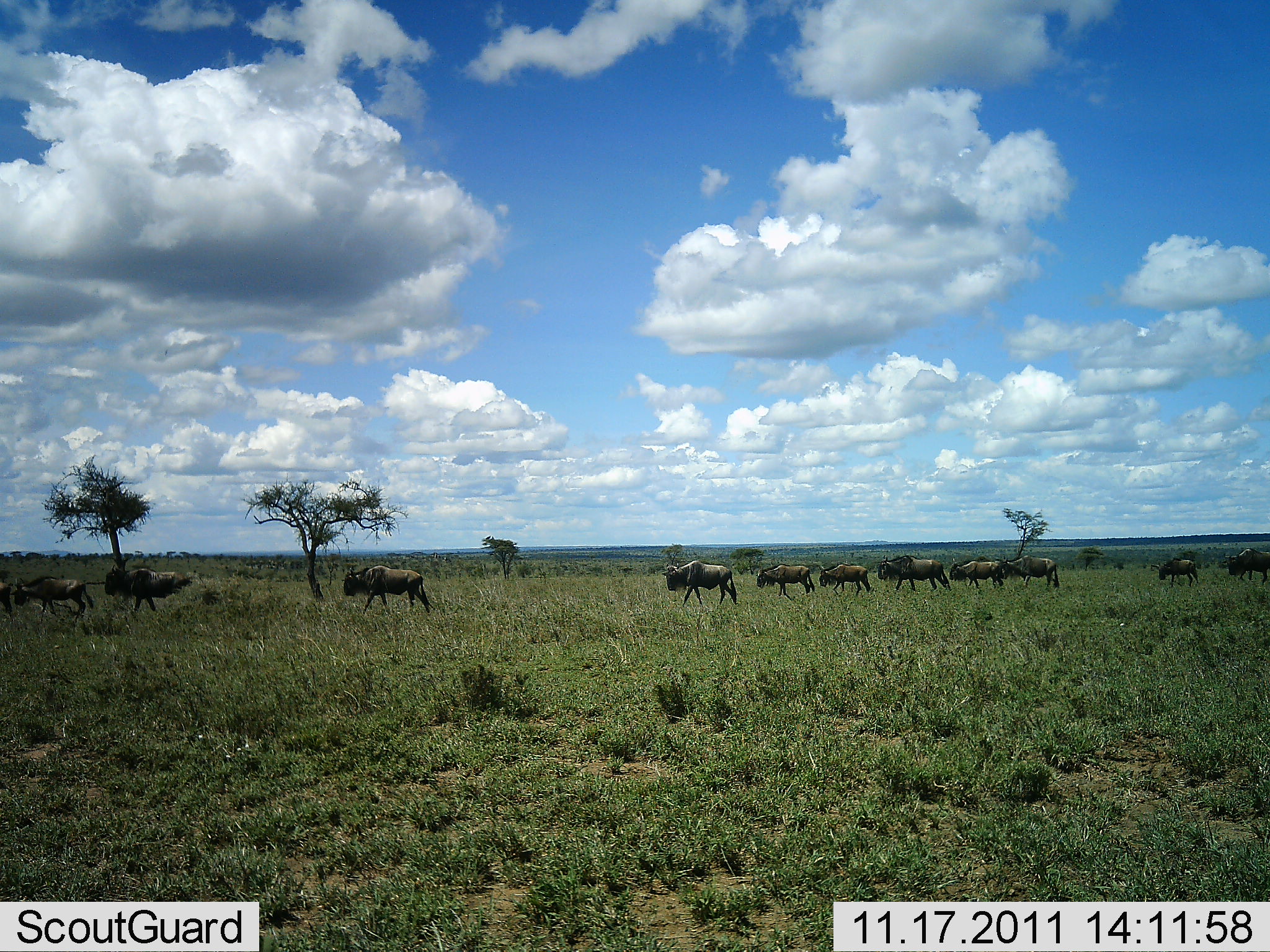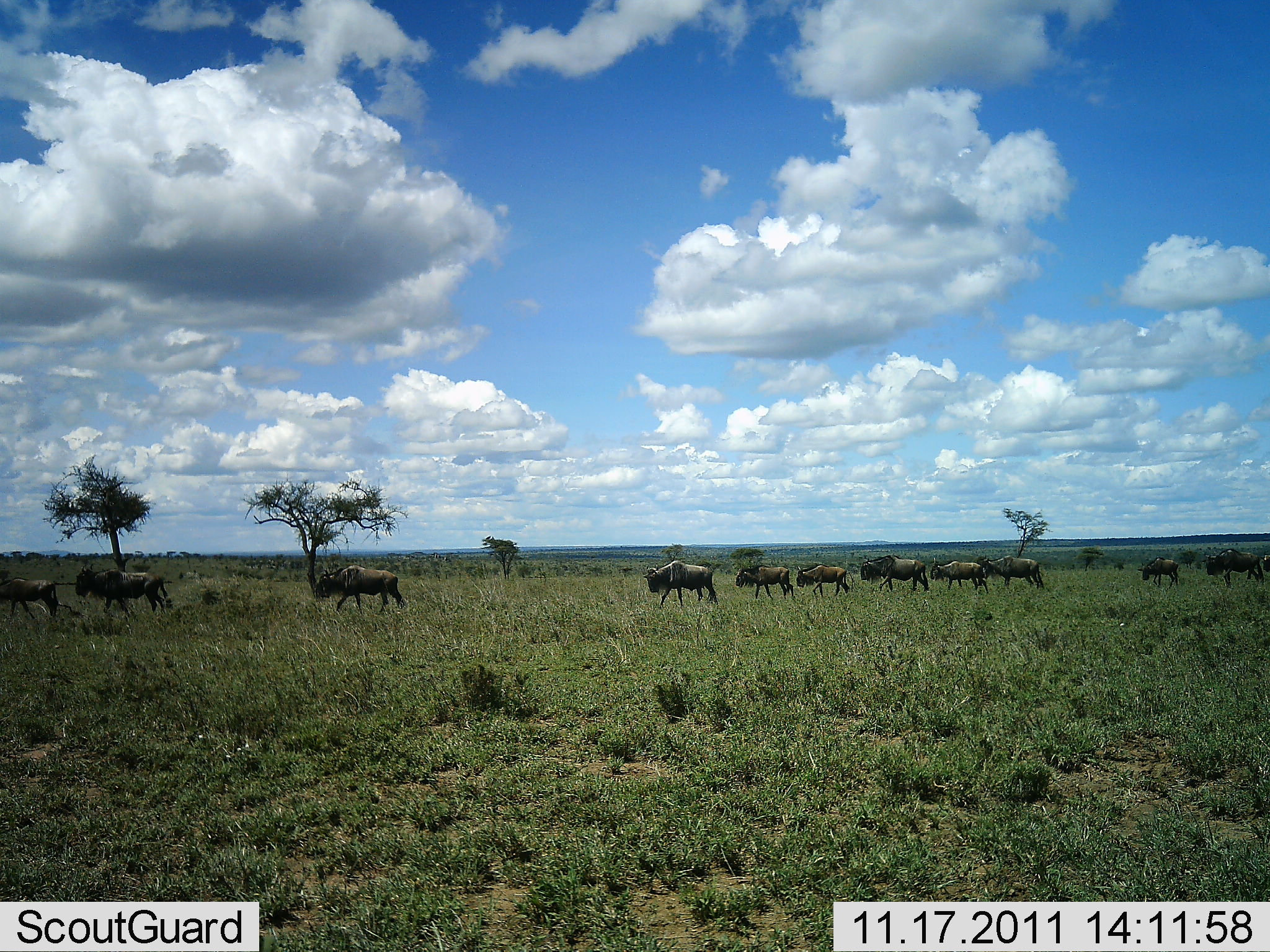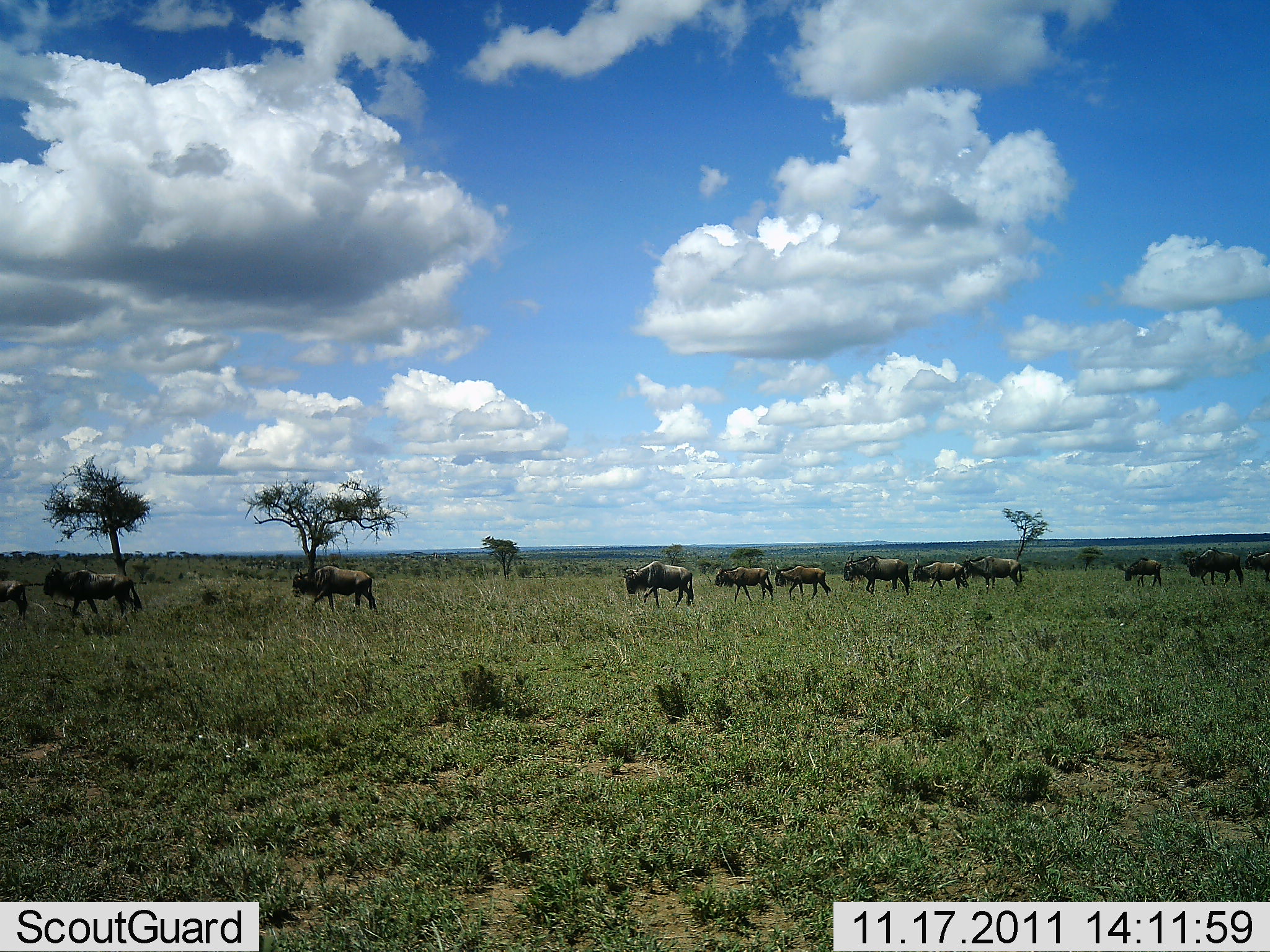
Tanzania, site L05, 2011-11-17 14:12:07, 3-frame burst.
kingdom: Animalia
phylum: Chordata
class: Mammalia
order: Artiodactyla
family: Bovidae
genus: Connochaetes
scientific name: Connochaetes taurinus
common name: blue wildebeest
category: wildebeest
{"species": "wildebeest (blue wildebeest) (Connochaetes taurinus)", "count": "11-50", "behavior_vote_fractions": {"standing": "15%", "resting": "0%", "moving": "92%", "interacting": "0%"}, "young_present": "0%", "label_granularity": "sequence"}